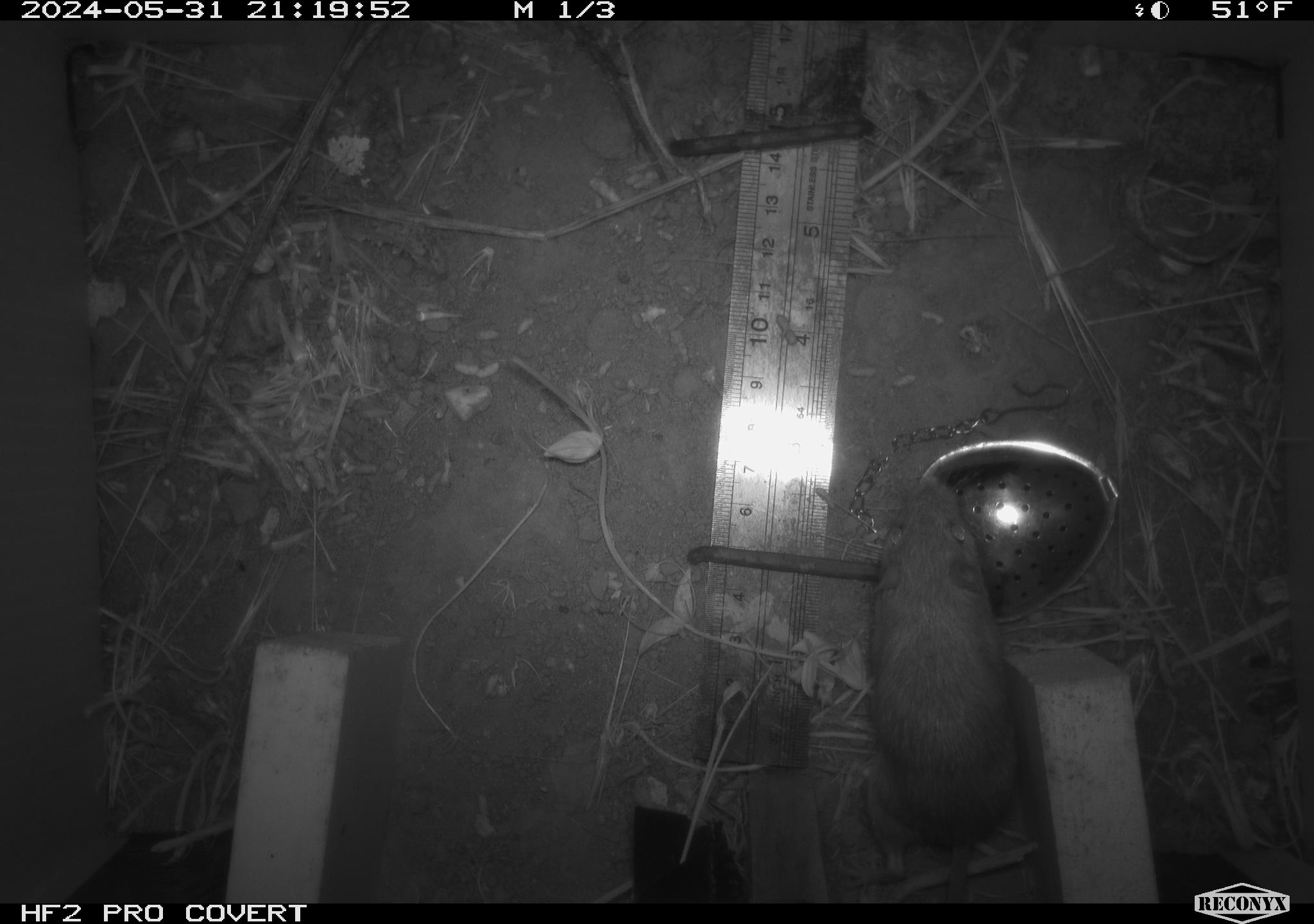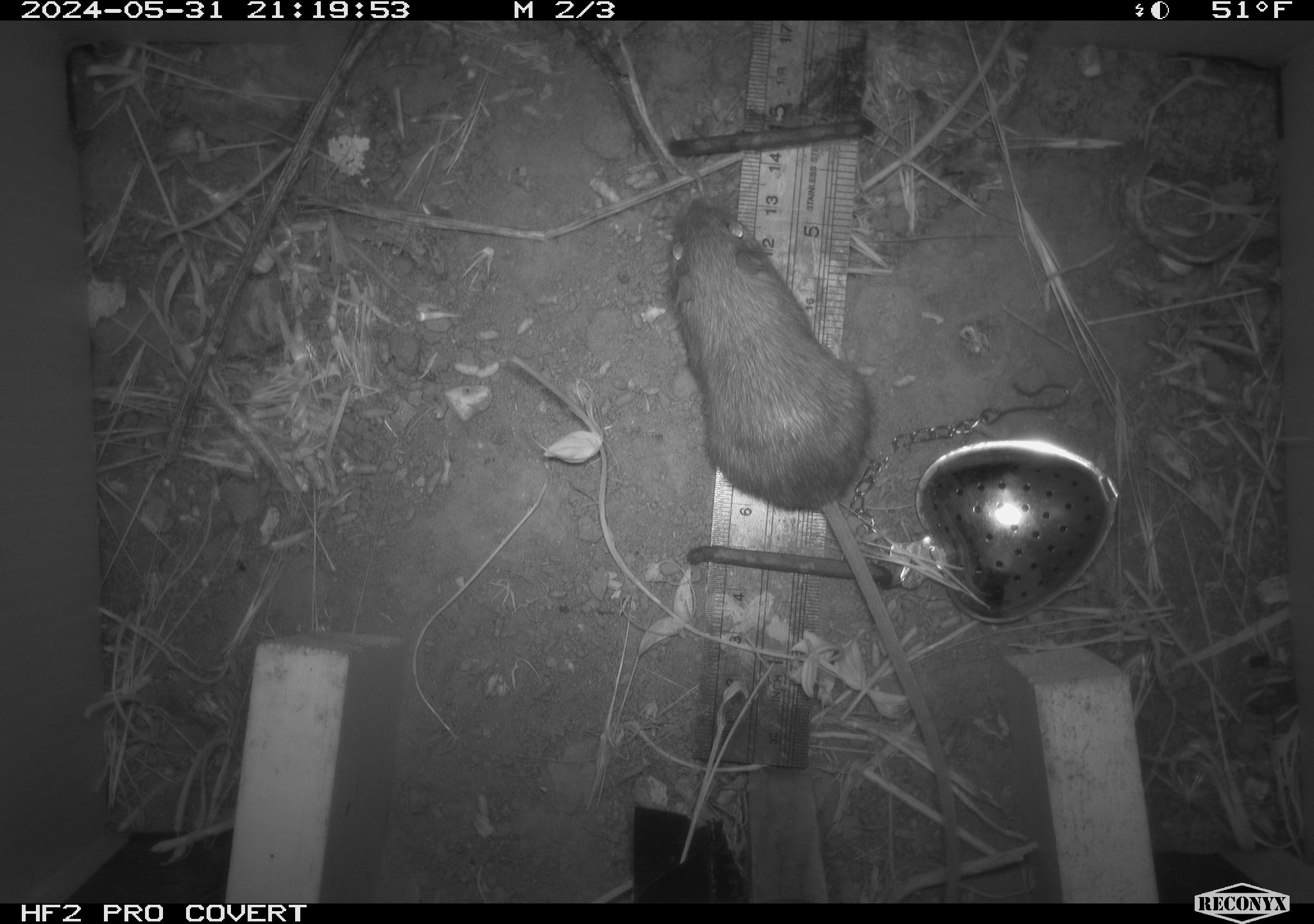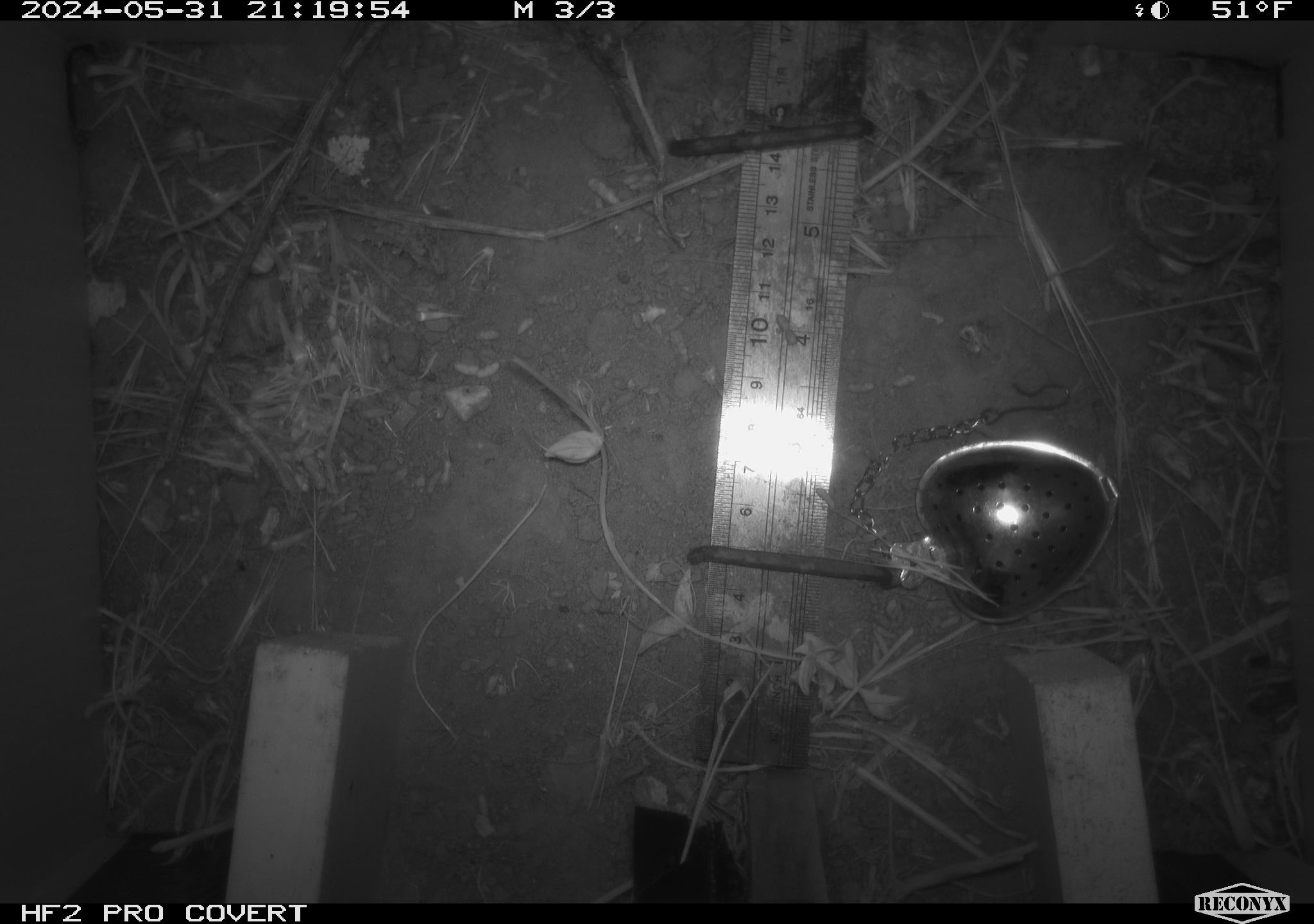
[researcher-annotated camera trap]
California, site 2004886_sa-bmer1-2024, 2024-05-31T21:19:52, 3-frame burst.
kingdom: Animalia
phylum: Chordata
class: Mammalia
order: Rodentia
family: Heteromyidae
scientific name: Heteromyidae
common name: kangaroo rats and pocket mice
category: heteromyidae family